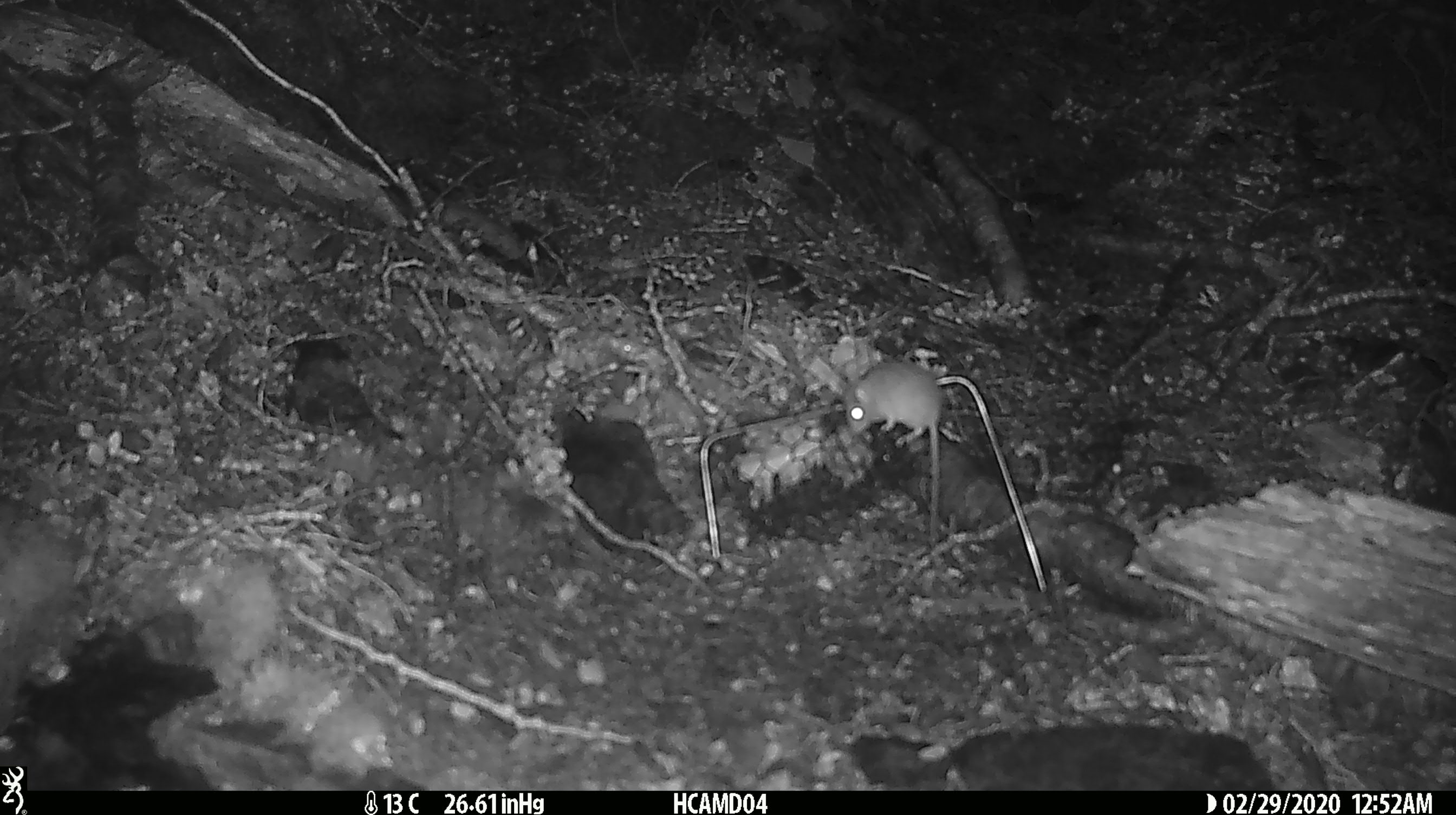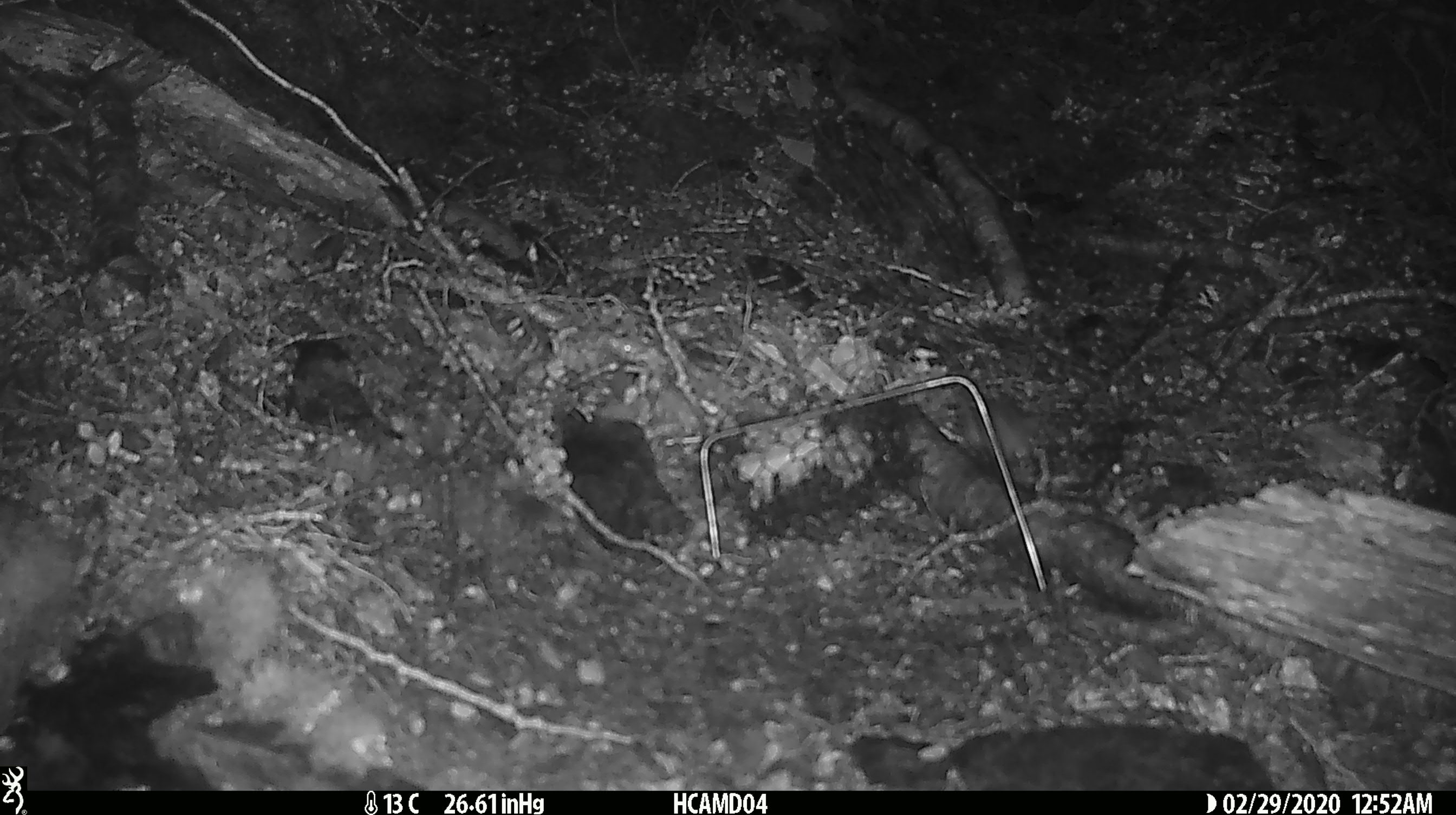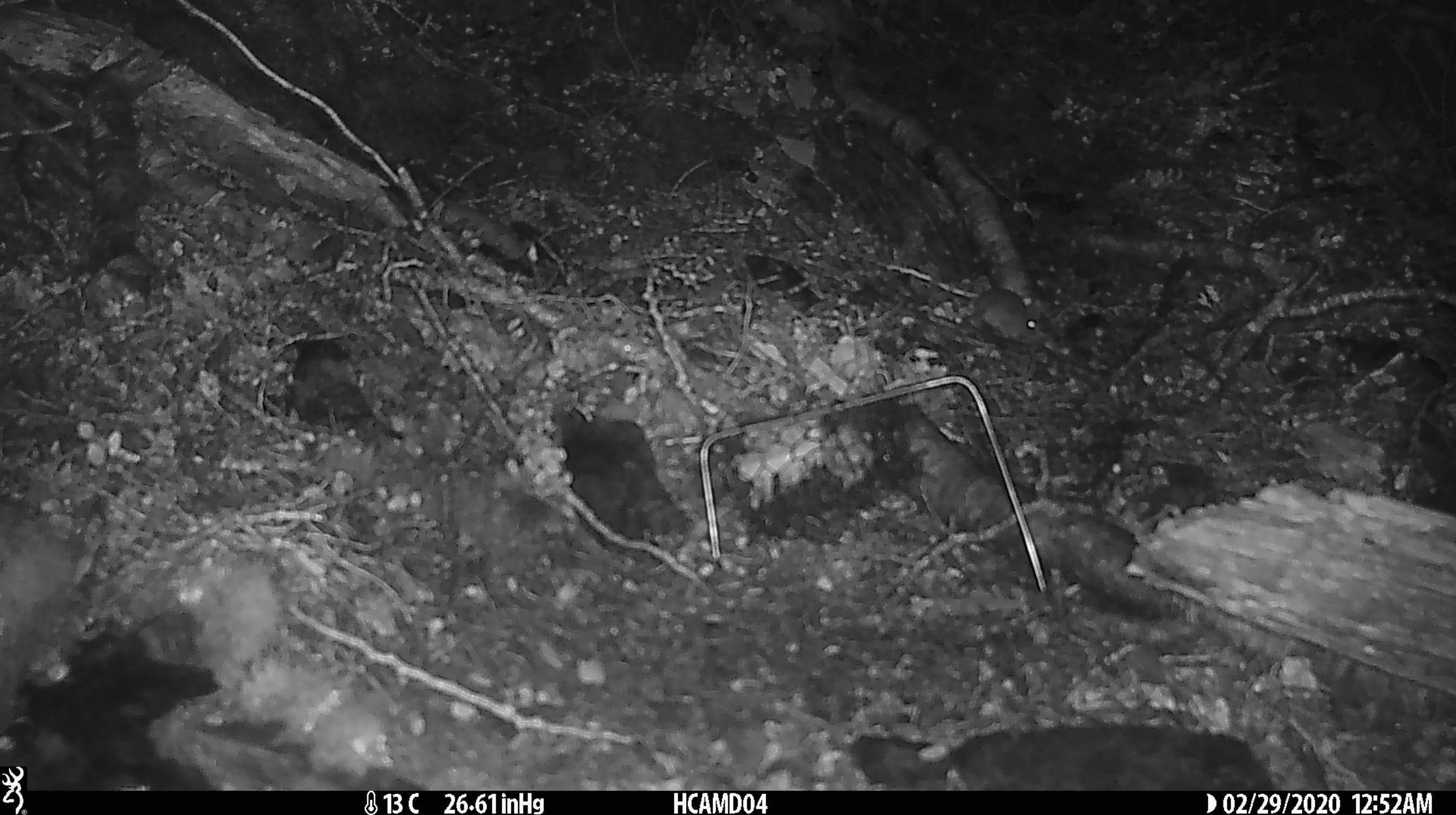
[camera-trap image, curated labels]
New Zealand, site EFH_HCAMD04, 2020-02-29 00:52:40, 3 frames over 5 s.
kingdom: Animalia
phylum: Chordata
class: Mammalia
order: Rodentia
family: Muridae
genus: Mus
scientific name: Mus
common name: mouse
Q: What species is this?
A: Mouse (Mus).